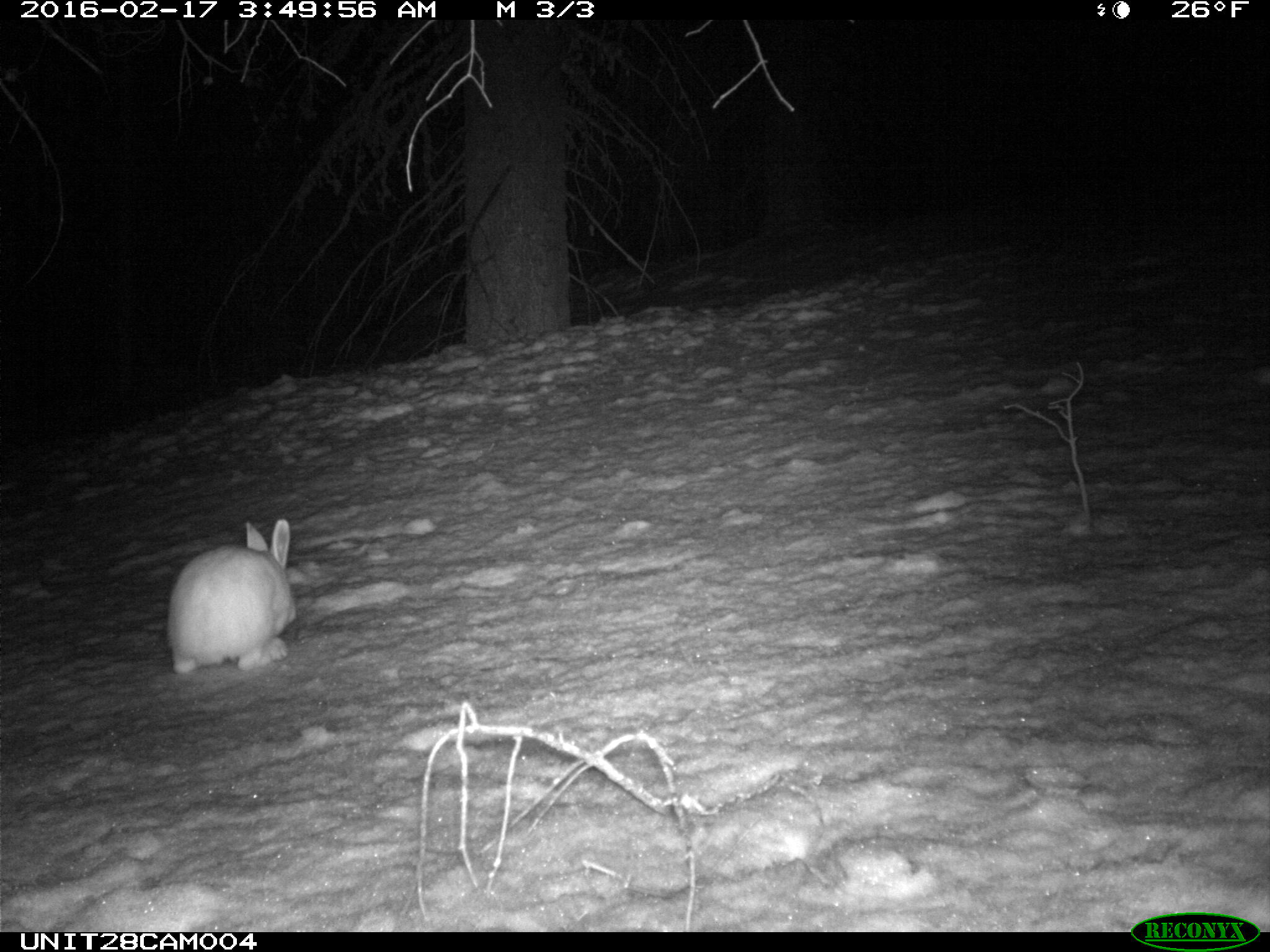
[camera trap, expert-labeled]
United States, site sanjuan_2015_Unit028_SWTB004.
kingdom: Animalia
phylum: Chordata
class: Mammalia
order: Lagomorpha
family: Leporidae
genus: Lepus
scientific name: Lepus americanus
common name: snowshoe hare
Lepus americanus (snowshoe hare).